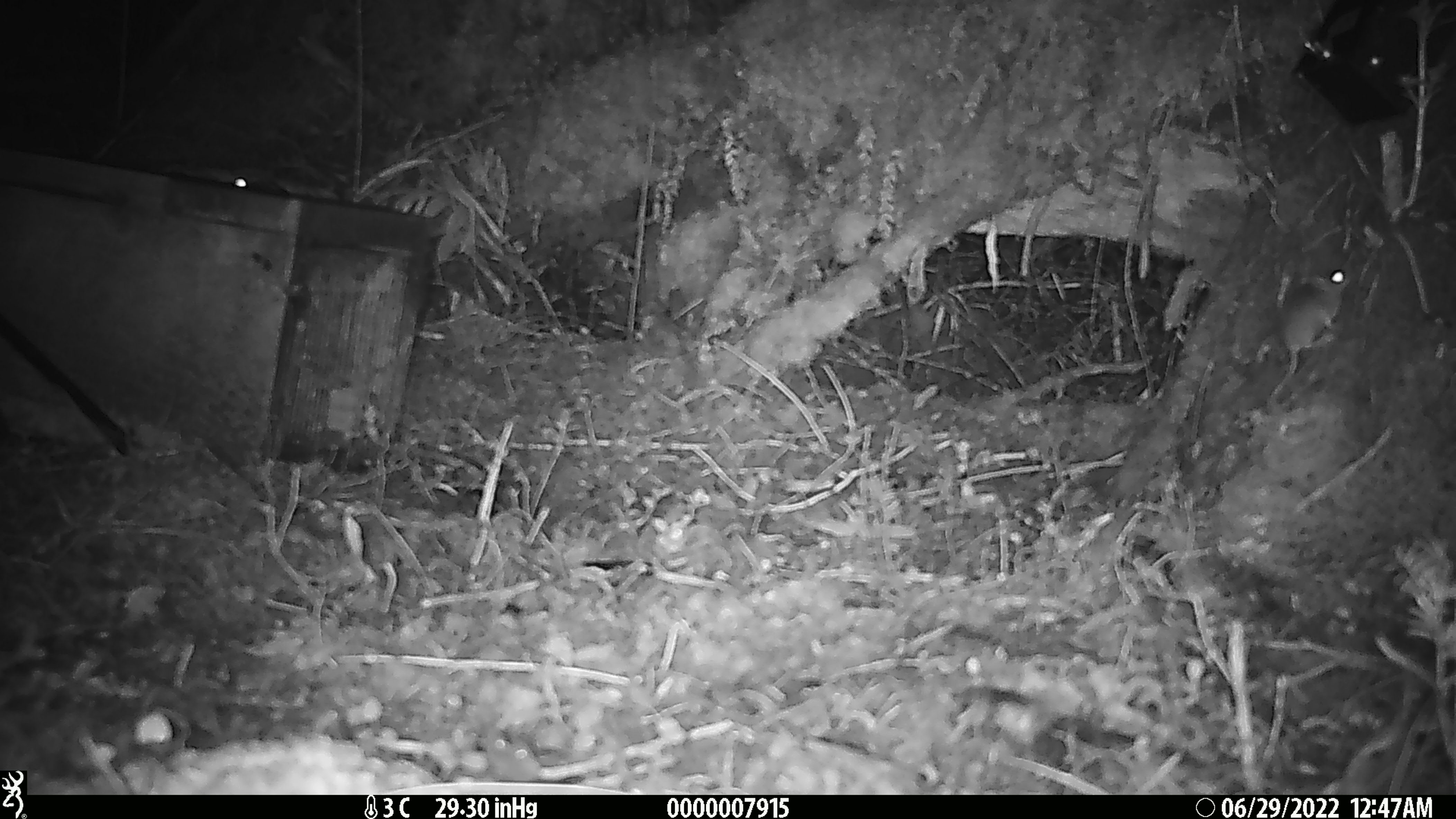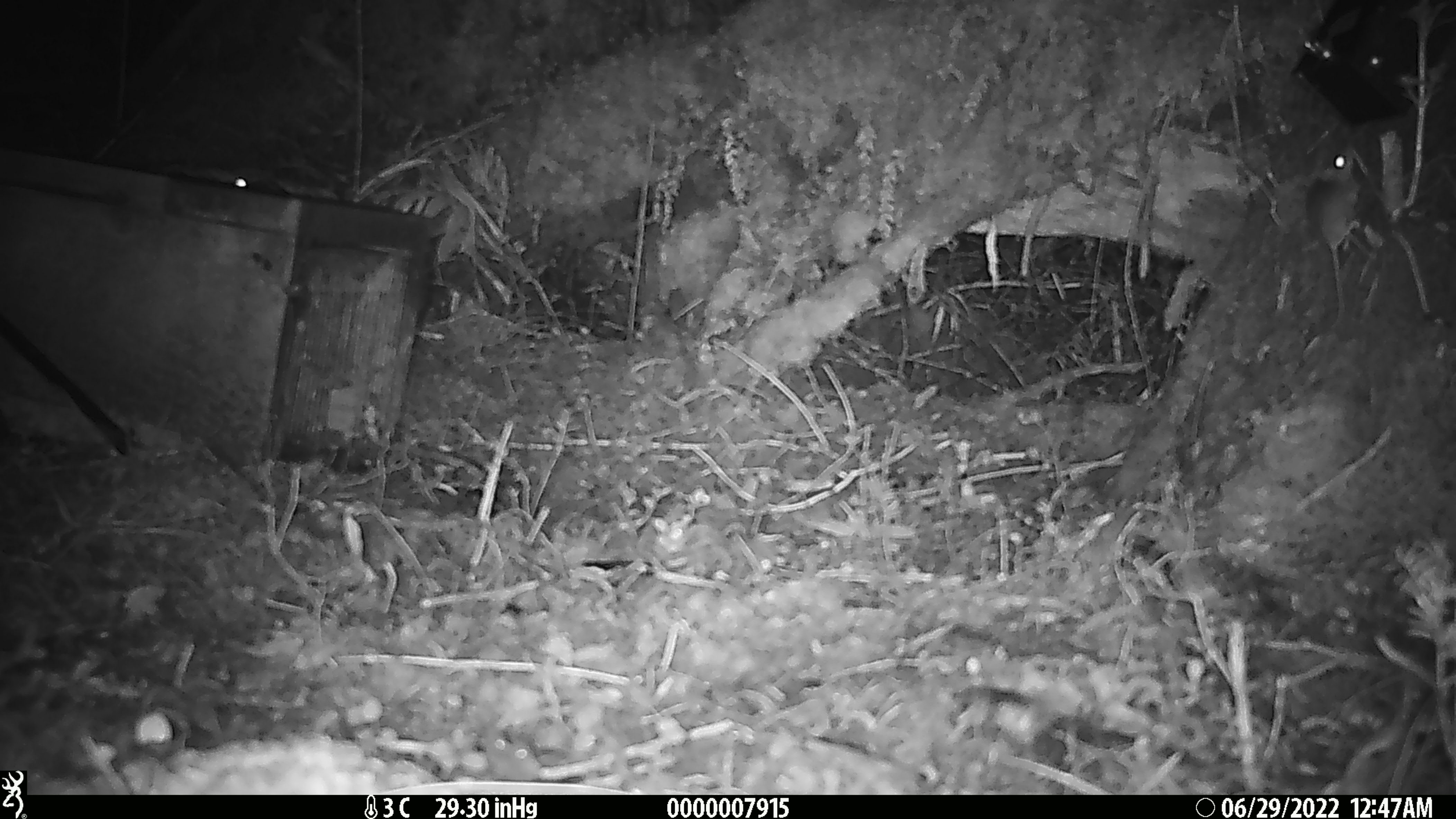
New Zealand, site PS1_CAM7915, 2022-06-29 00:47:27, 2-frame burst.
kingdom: Animalia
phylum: Chordata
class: Mammalia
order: Rodentia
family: Muridae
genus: Mus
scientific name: Mus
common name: mouse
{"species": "mouse (Mus)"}